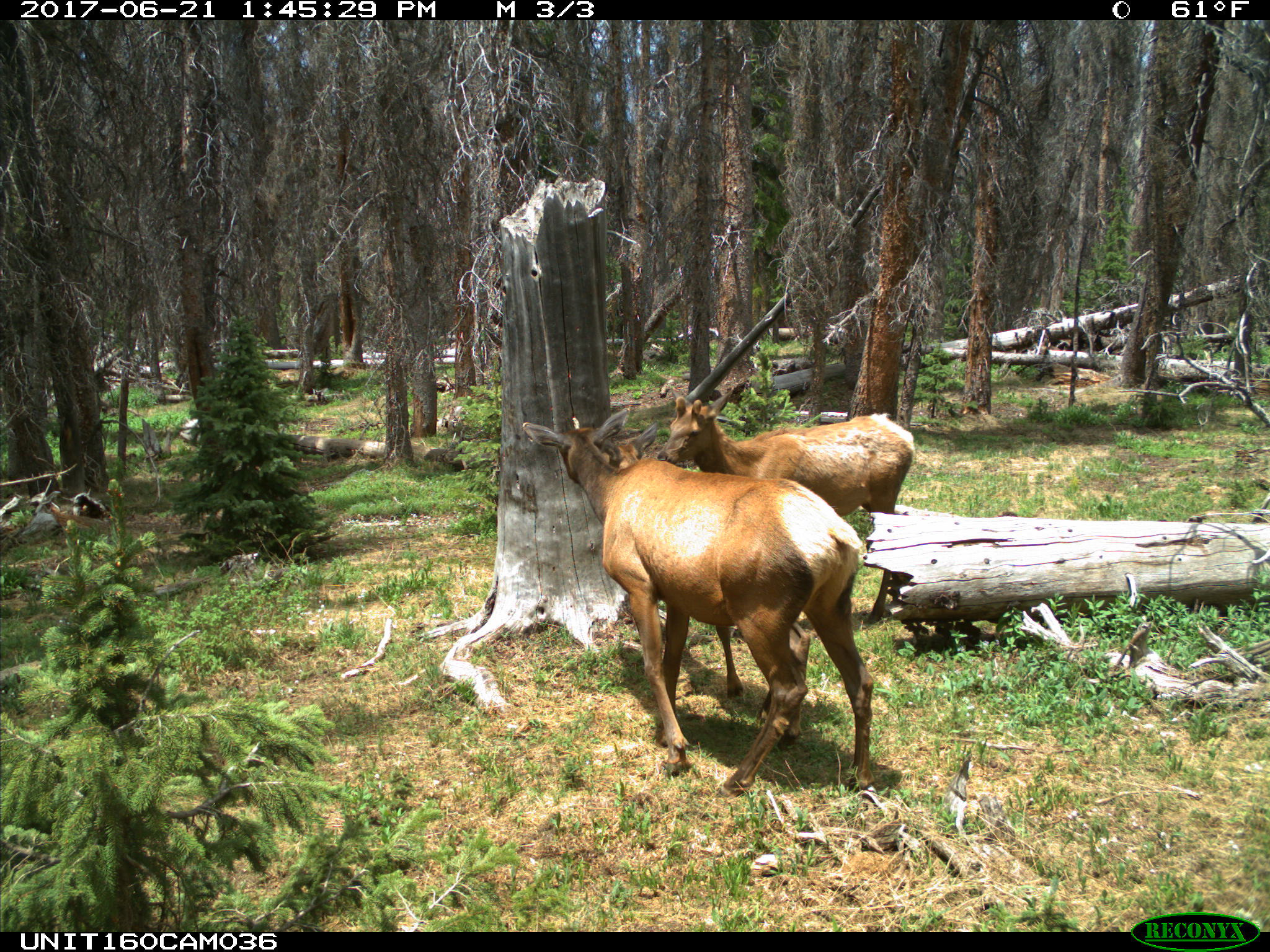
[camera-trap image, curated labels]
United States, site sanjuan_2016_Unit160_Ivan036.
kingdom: Animalia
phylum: Chordata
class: Mammalia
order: Artiodactyla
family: Cervidae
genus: Cervus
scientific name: Cervus elaphus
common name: red deer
Cervus elaphus (red deer).